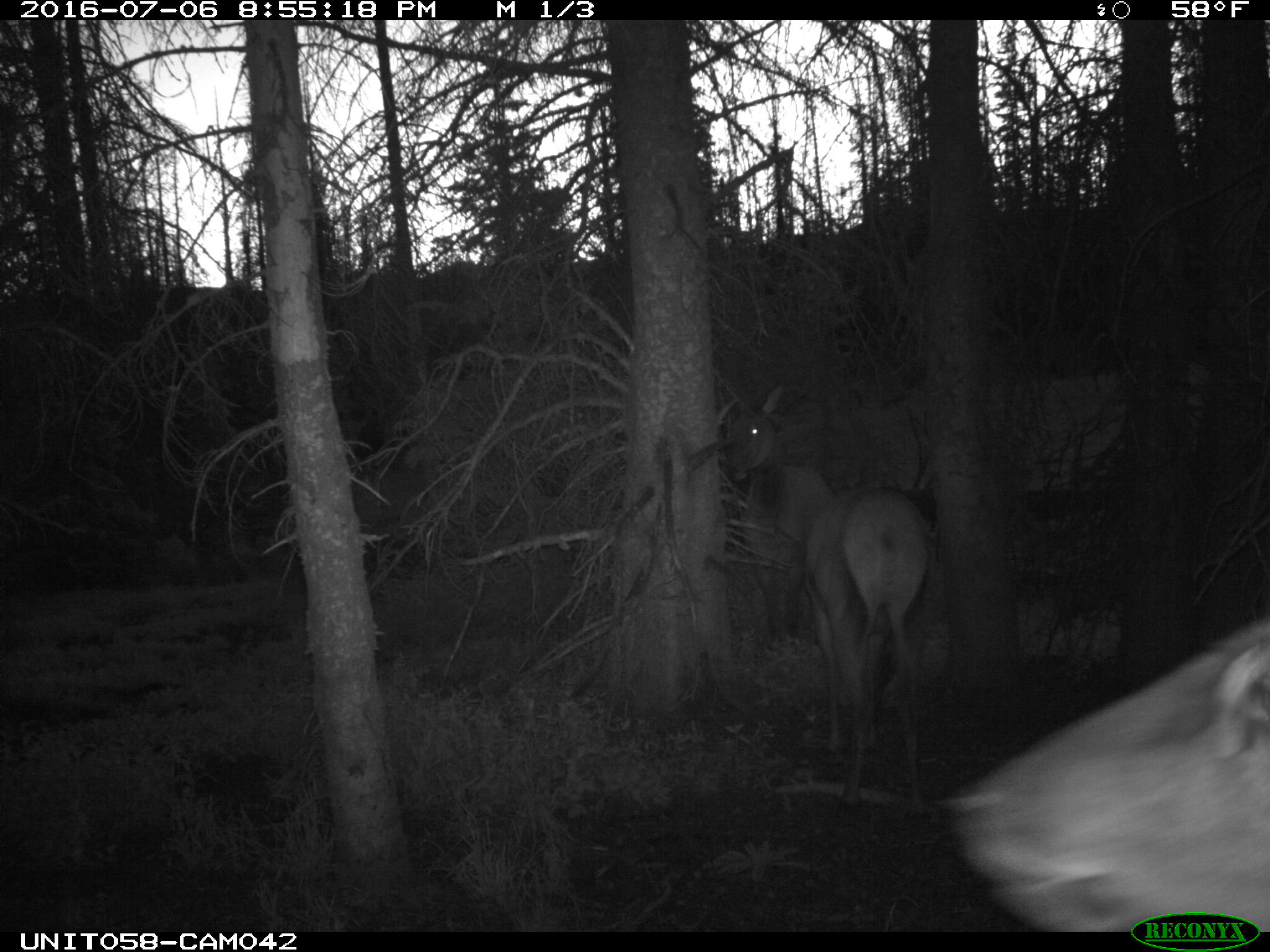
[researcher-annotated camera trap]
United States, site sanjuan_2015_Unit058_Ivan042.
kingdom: Animalia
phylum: Chordata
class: Mammalia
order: Artiodactyla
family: Cervidae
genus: Cervus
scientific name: Cervus elaphus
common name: red deer